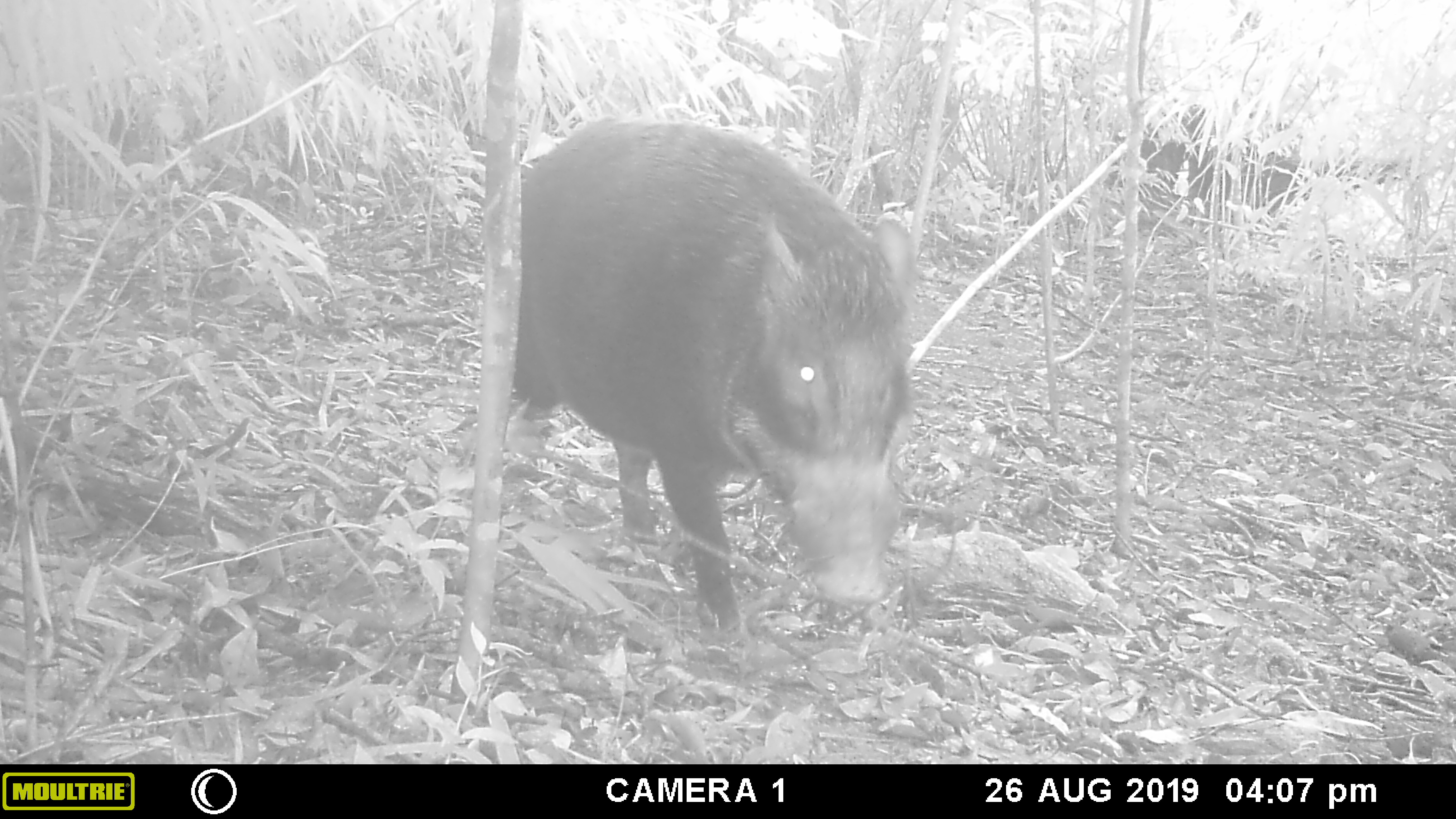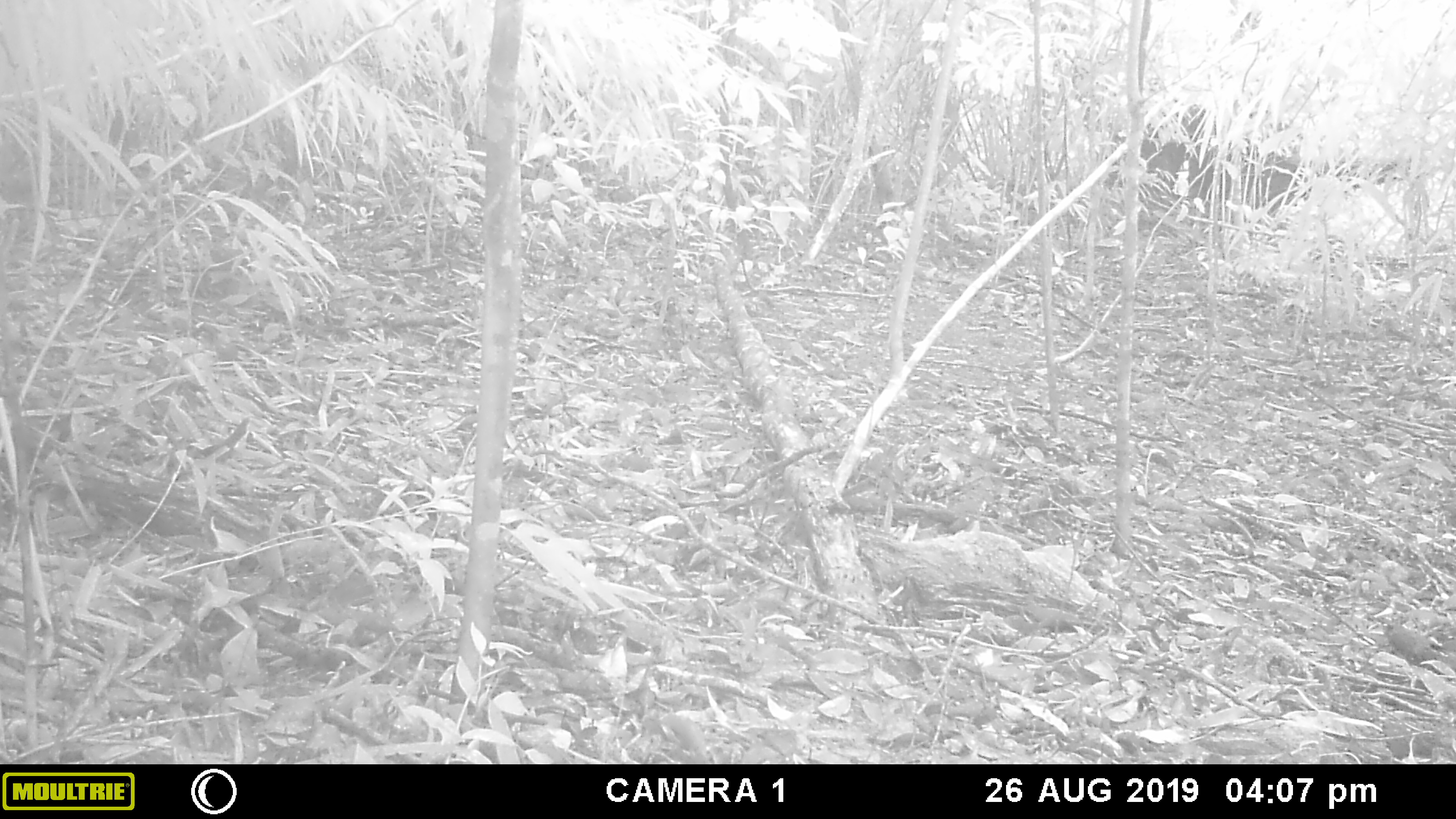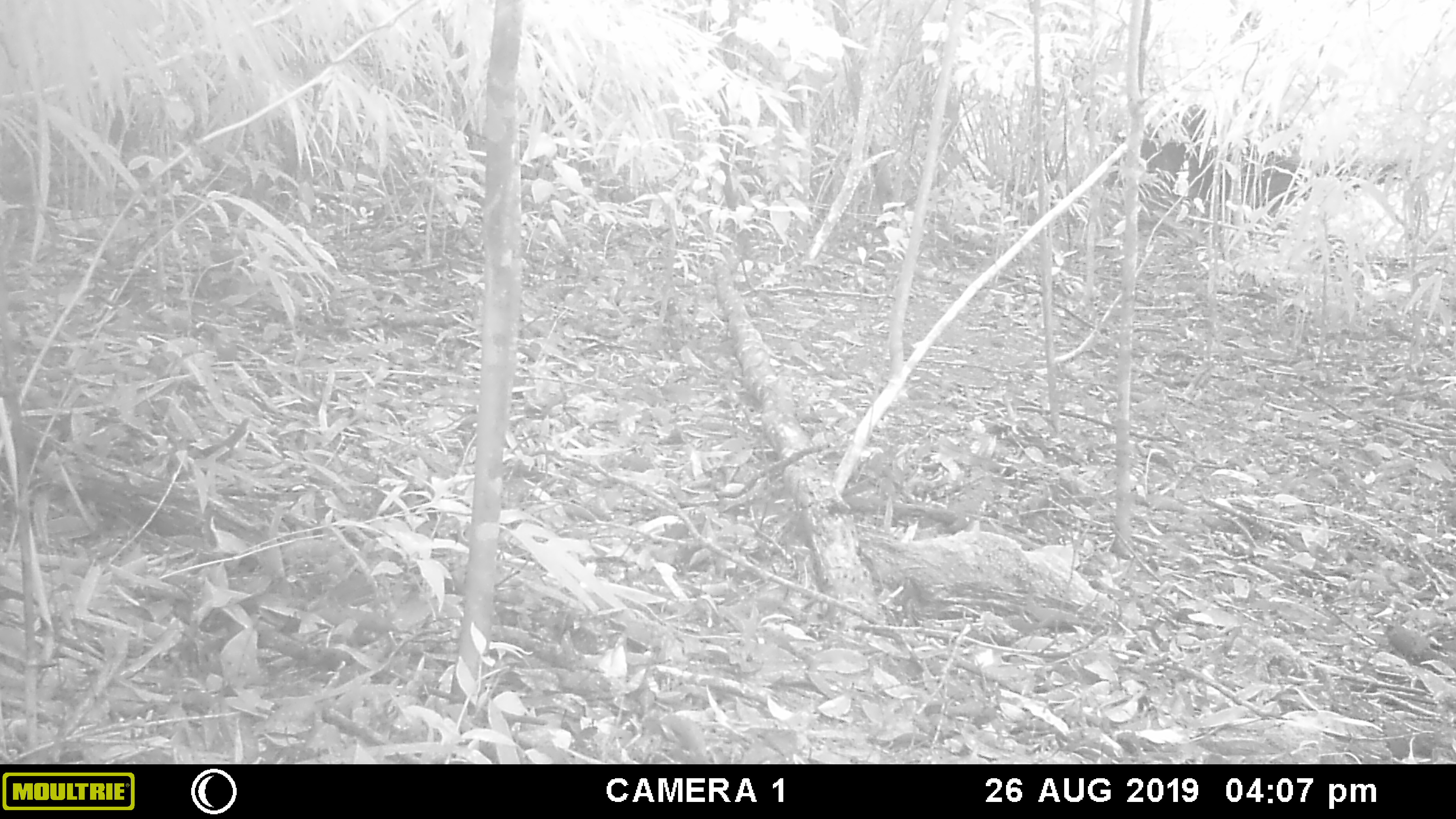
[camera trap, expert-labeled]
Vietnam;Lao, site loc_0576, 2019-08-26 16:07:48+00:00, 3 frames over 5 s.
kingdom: Animalia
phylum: Chordata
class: Mammalia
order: Artiodactyla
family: Suidae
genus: Sus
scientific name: Sus scrofa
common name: eurasian wild pig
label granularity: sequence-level